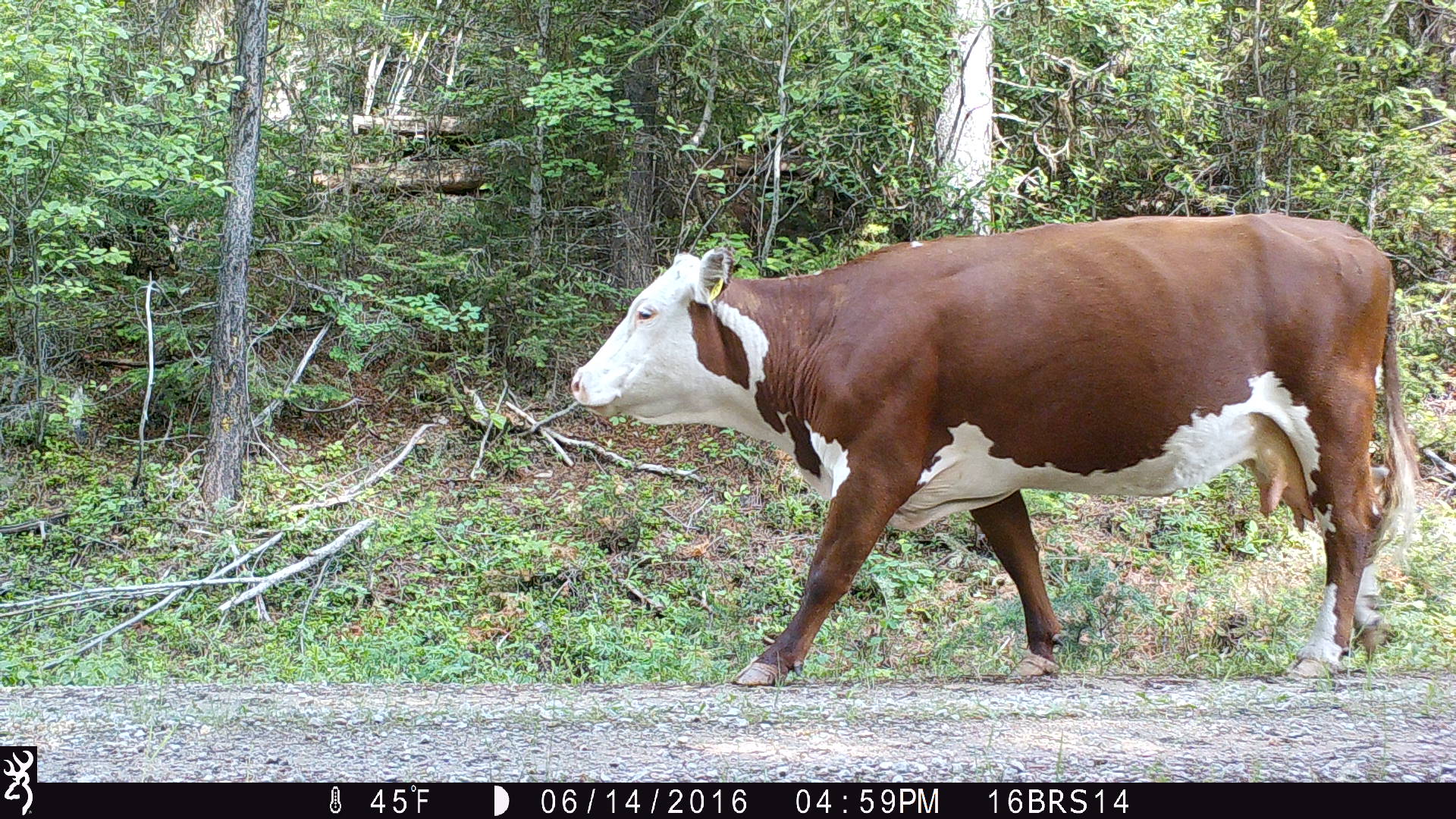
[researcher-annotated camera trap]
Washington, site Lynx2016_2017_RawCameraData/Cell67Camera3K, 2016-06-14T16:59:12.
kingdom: Animalia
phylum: Chordata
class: Mammalia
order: Artiodactyla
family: Bovidae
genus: Bos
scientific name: Bos taurus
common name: domestic cattle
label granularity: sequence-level